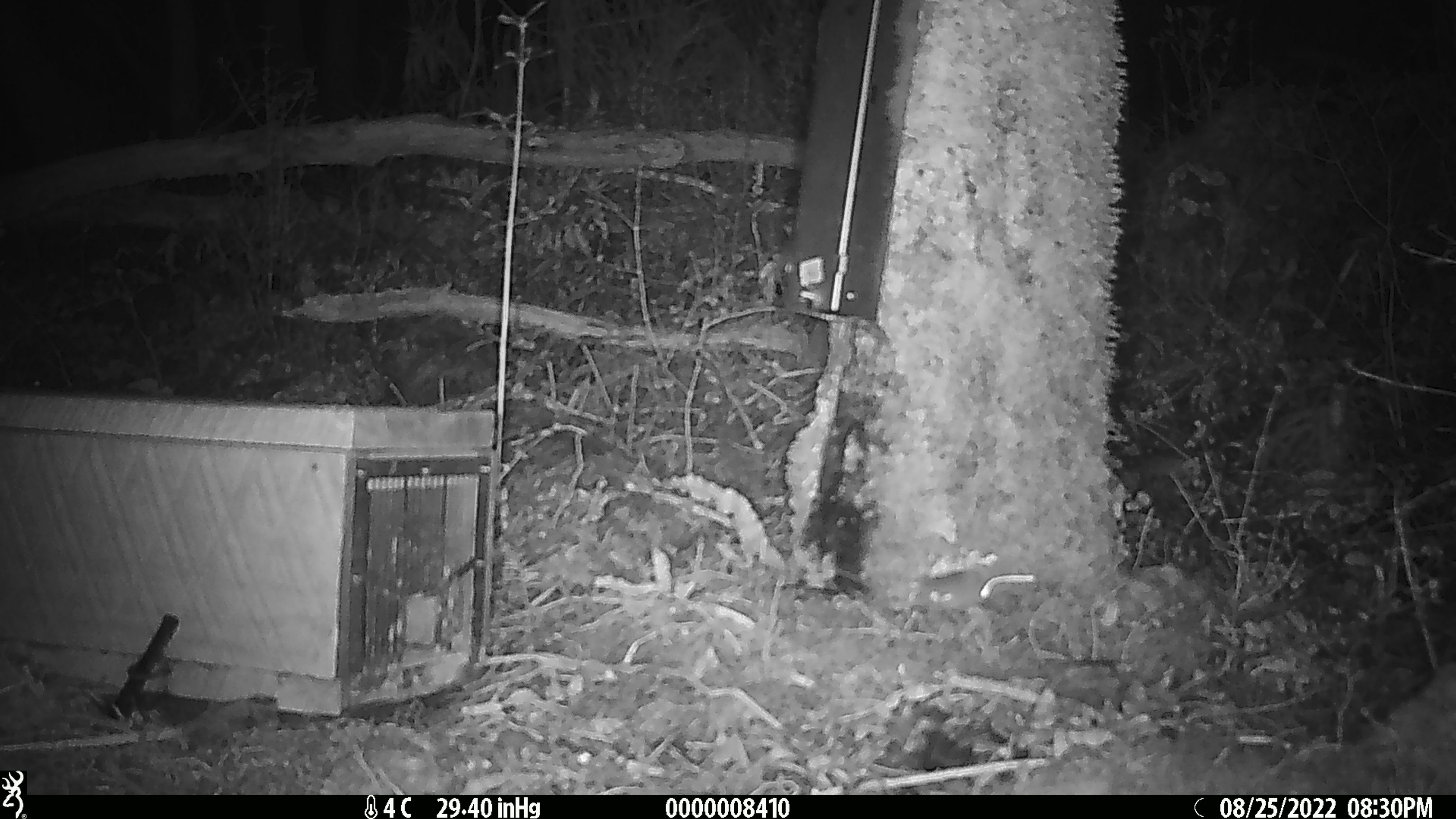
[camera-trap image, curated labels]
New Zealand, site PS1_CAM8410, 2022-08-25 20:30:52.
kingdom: Animalia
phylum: Chordata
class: Mammalia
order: Rodentia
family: Muridae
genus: Mus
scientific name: Mus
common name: mouse